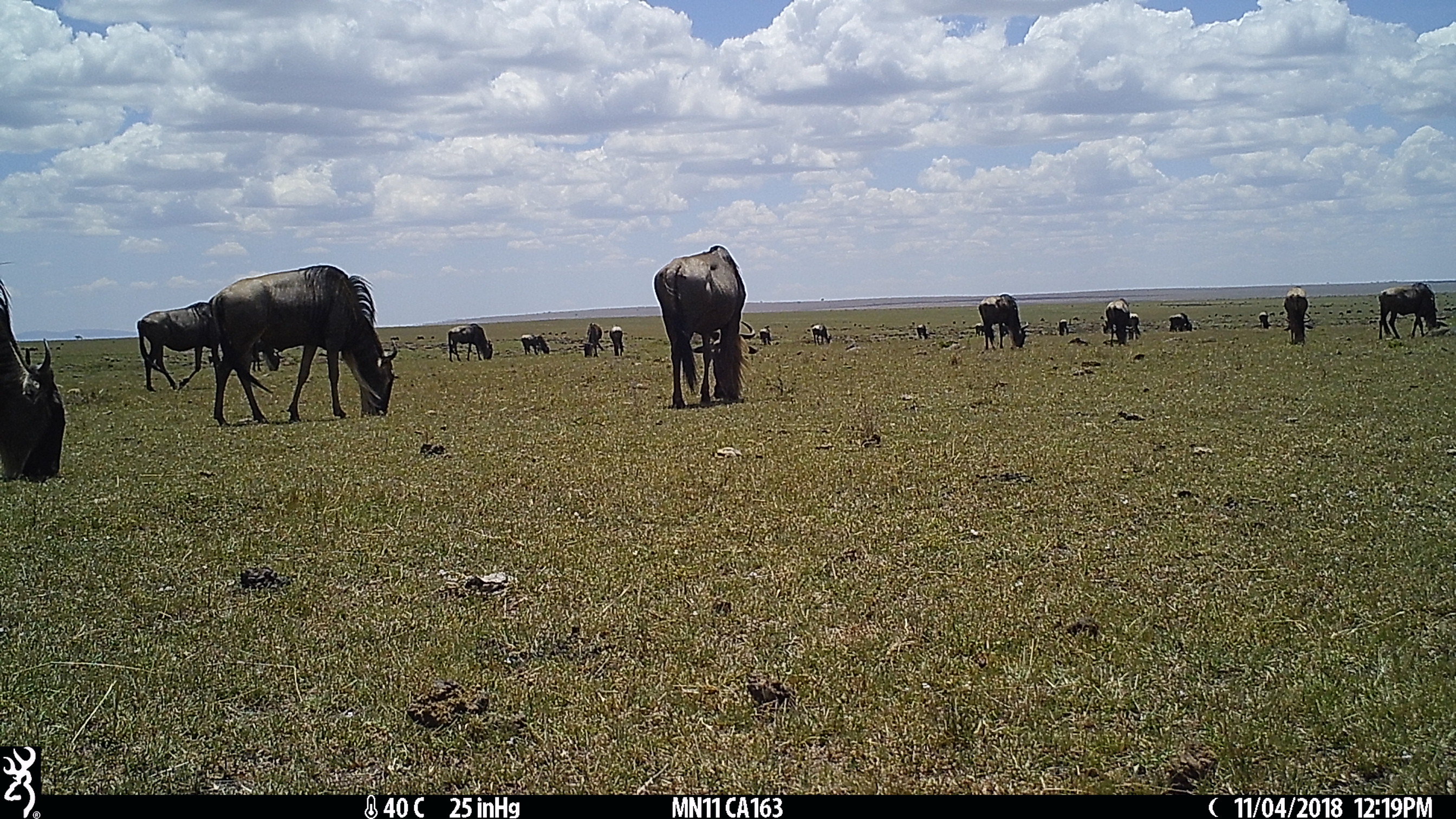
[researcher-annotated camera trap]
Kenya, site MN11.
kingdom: Animalia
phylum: Chordata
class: Mammalia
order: Artiodactyla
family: Bovidae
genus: Connochaetes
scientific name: Connochaetes taurinus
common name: blue wildebeest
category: wildebeest